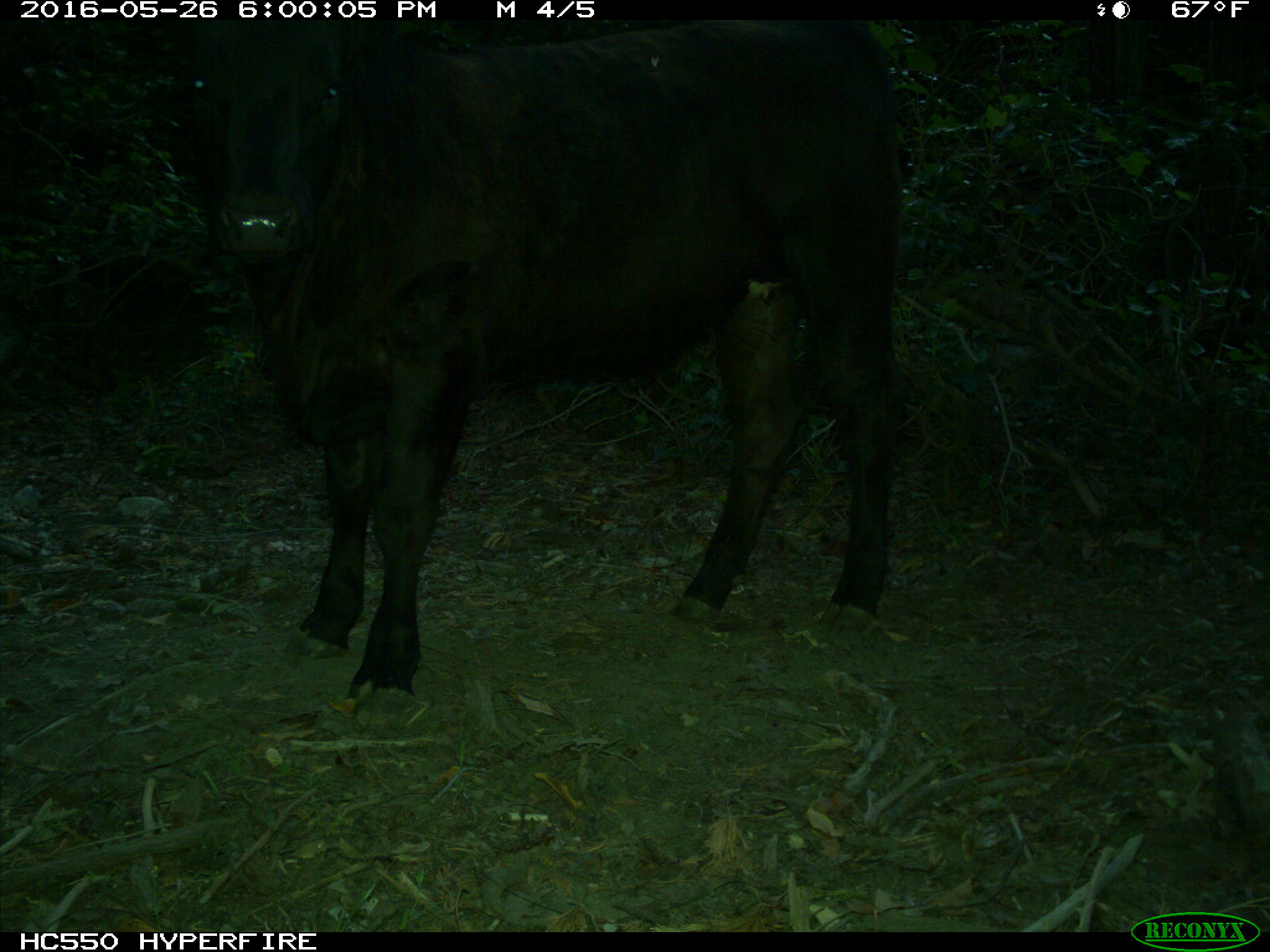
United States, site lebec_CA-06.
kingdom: Animalia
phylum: Chordata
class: Mammalia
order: Artiodactyla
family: Bovidae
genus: Bos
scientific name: Bos taurus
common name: domestic cow